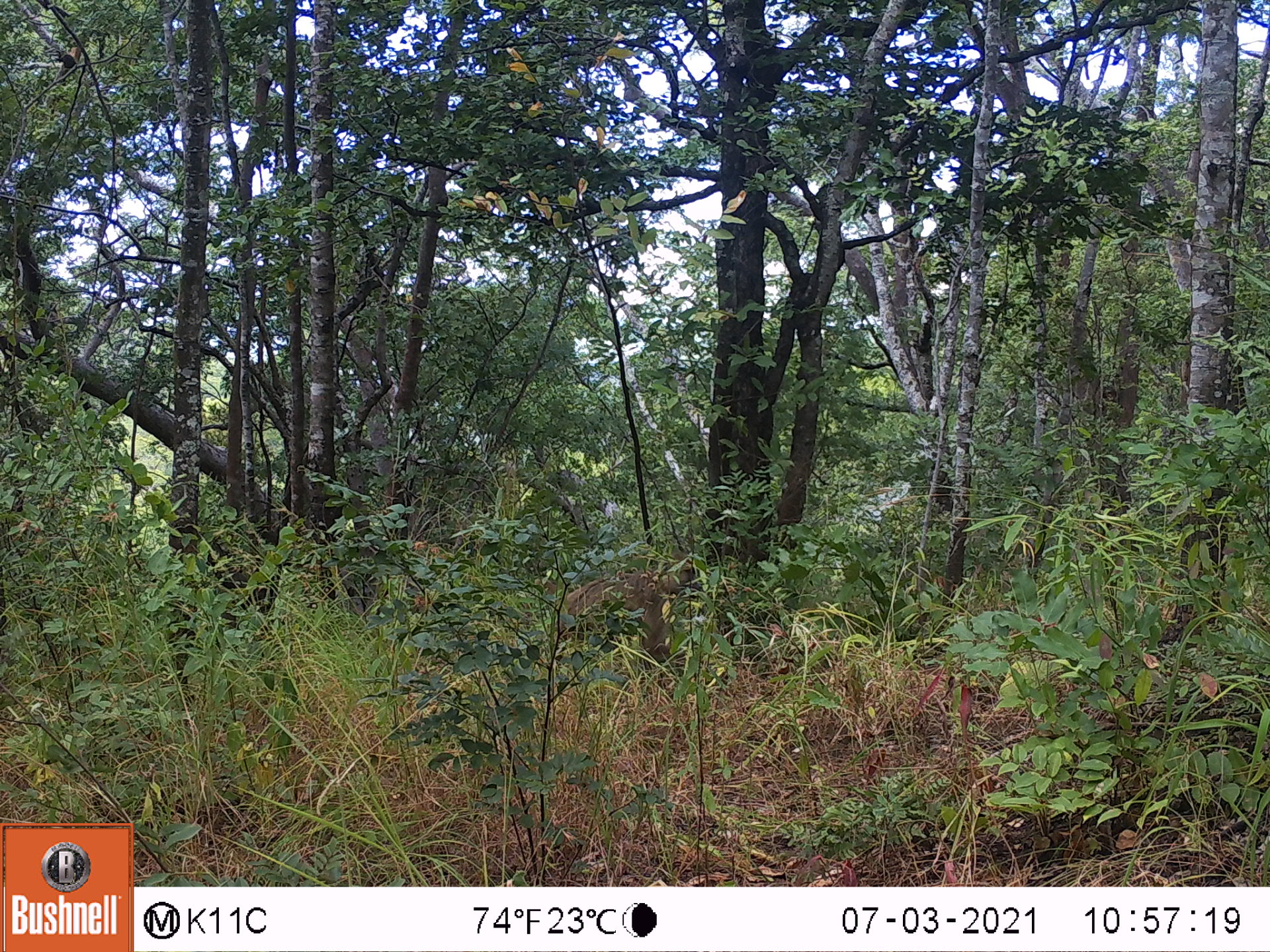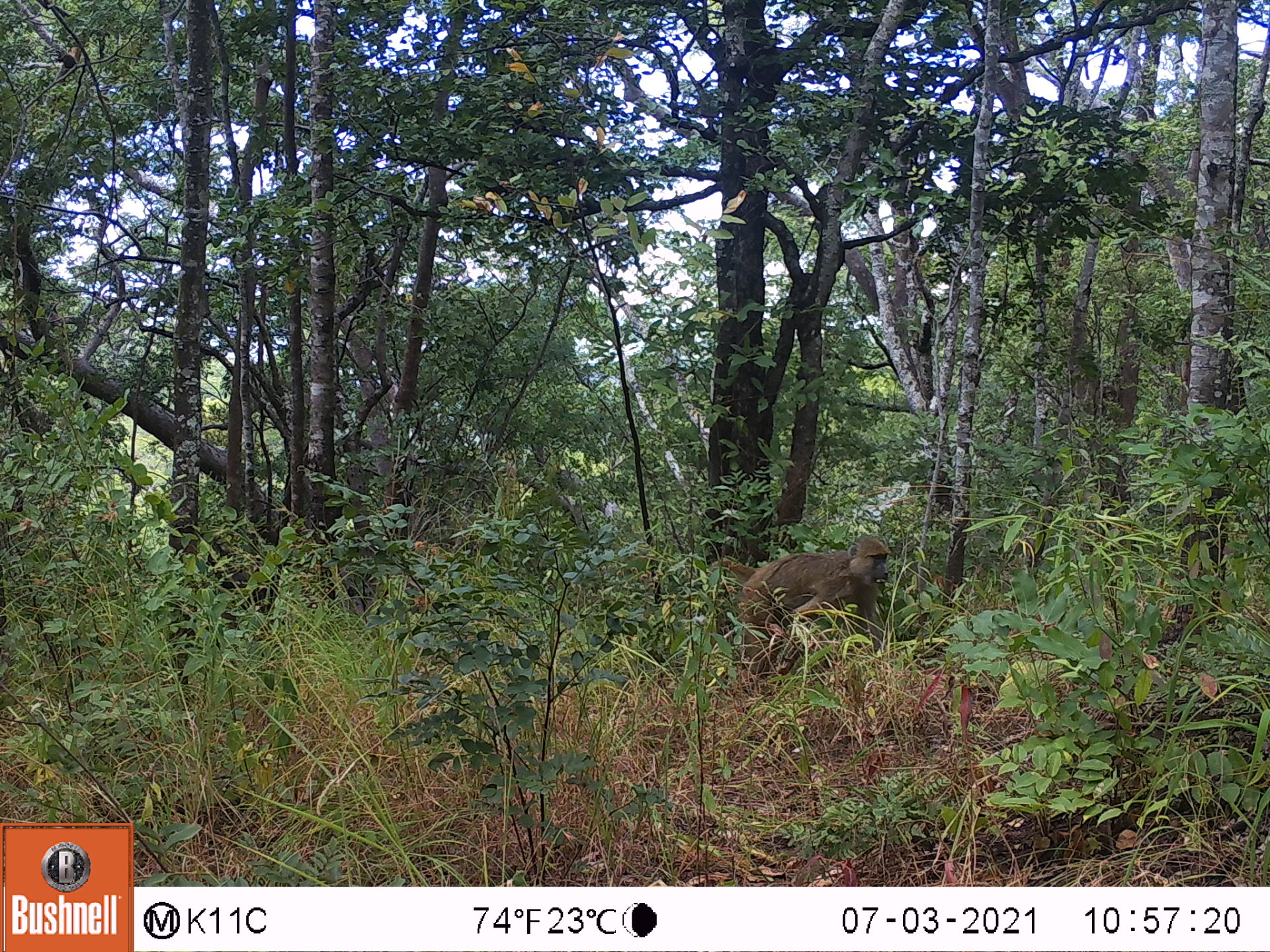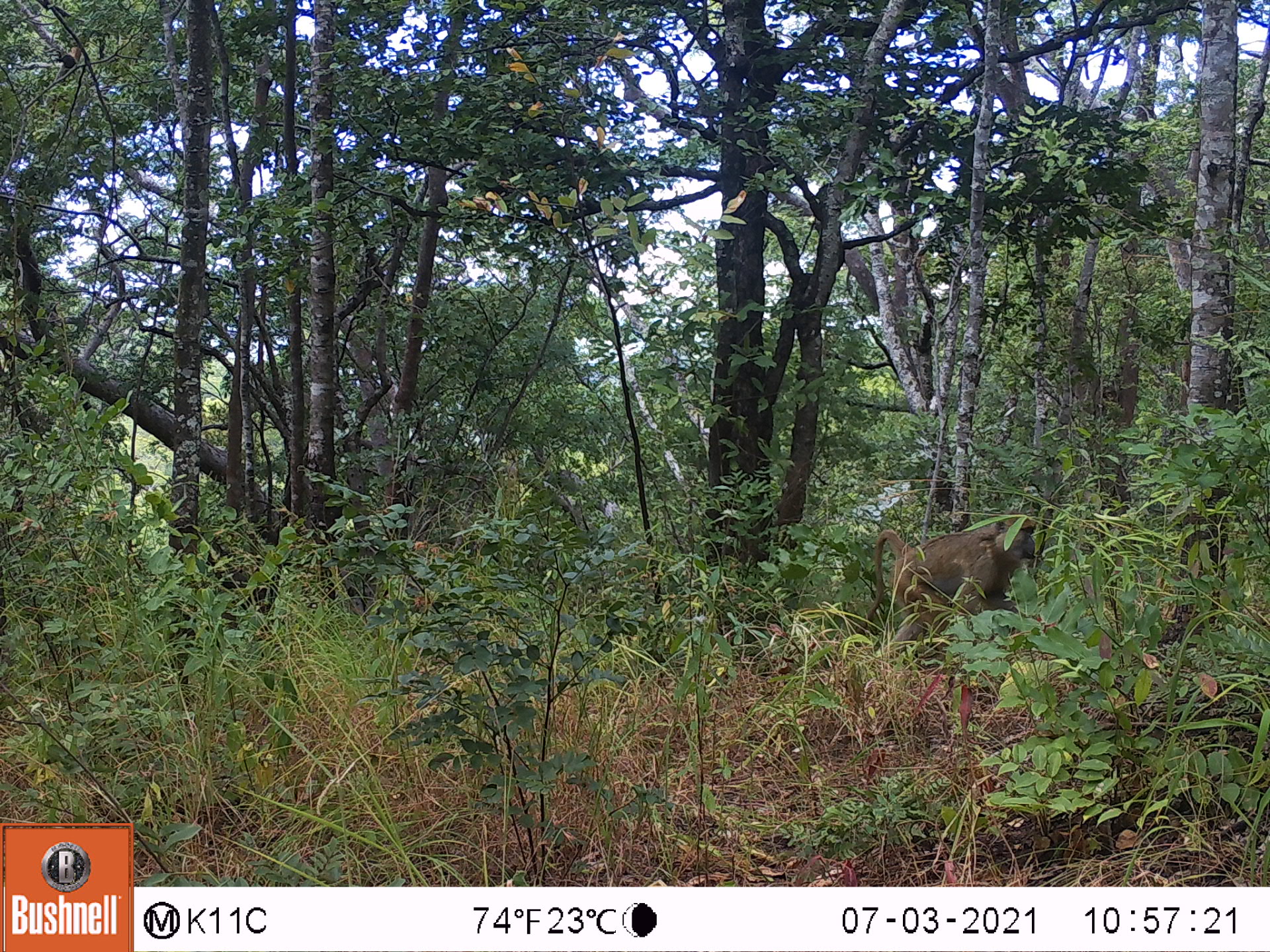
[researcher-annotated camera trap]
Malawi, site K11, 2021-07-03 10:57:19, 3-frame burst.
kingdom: Animalia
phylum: Chordata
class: Mammalia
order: Primates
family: Cercopithecidae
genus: Papio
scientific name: Papio cynocephalus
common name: yellow baboon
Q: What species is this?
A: Yellow baboon (Papio cynocephalus).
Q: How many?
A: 1.